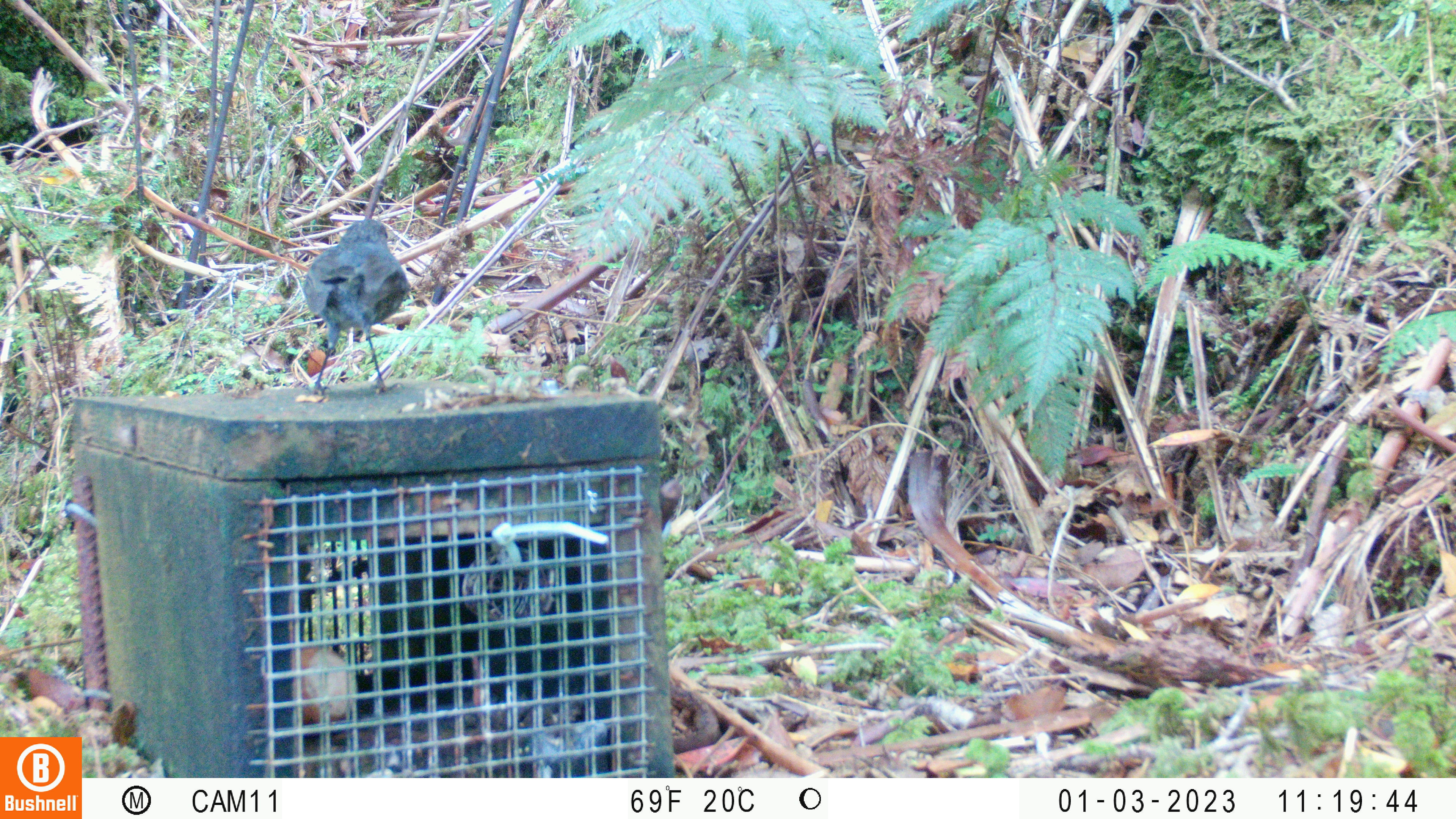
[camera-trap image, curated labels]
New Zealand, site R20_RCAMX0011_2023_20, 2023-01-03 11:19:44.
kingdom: Animalia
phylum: Chordata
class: Aves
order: Passeriformes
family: Petroicidae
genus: Petroica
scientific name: Petroica australis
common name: new zealand robin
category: robin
Robin (new zealand robin) (Petroica australis).